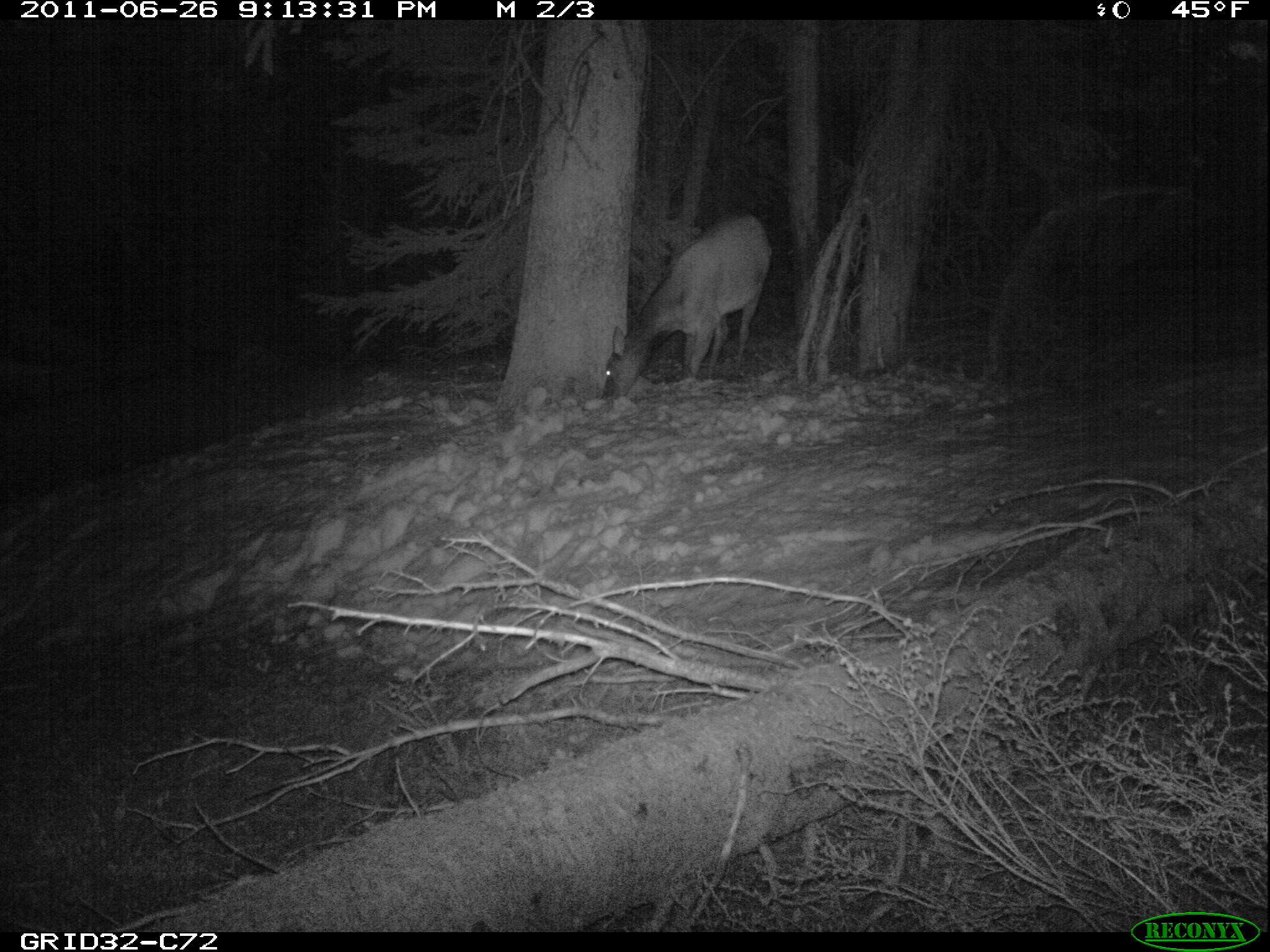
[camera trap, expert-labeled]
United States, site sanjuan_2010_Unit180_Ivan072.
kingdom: Animalia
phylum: Chordata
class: Mammalia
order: Artiodactyla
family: Cervidae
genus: Cervus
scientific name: Cervus elaphus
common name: red deer